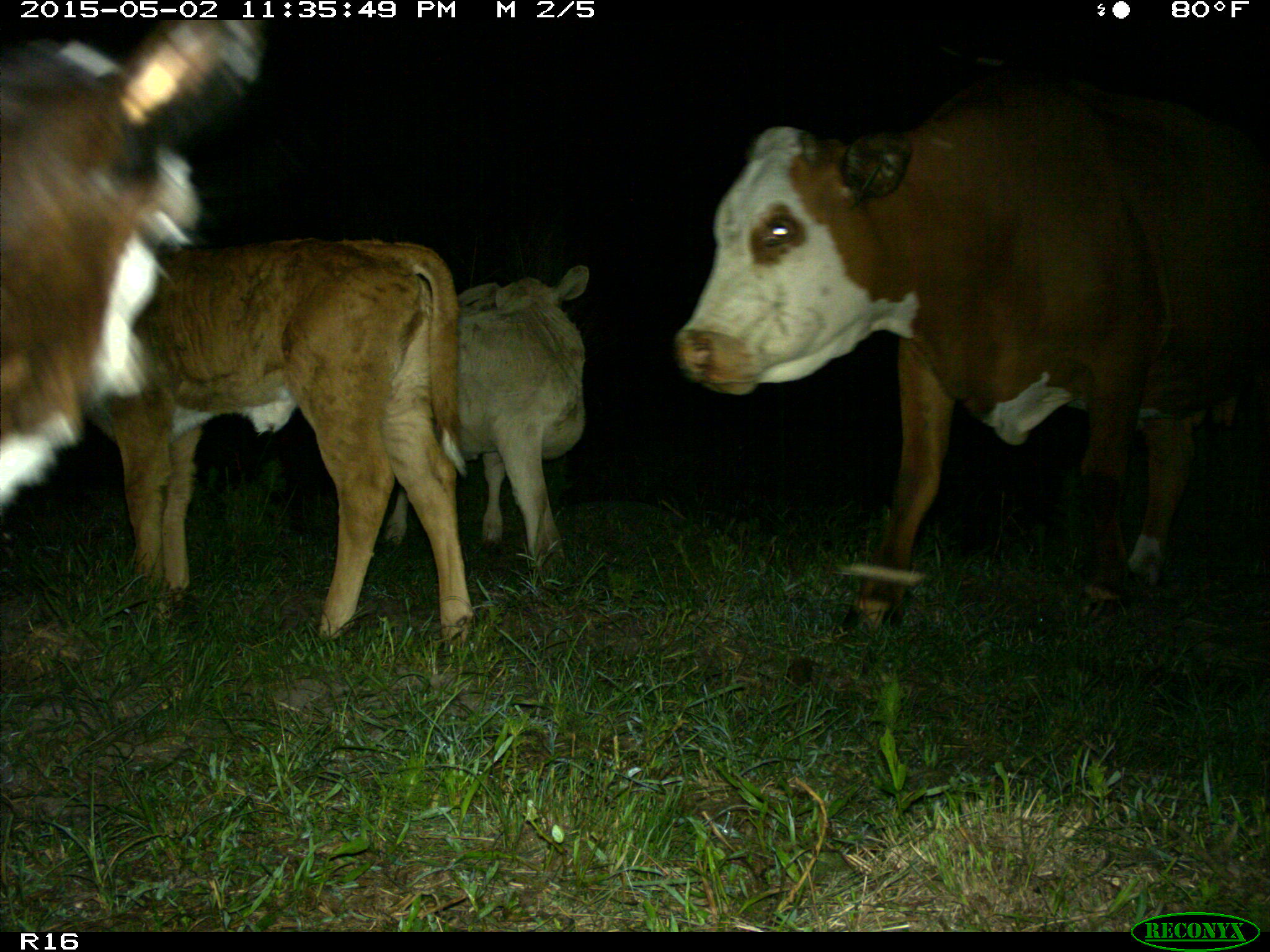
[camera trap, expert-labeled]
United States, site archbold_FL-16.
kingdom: Animalia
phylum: Chordata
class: Mammalia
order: Artiodactyla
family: Bovidae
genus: Bos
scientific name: Bos taurus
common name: domestic cow